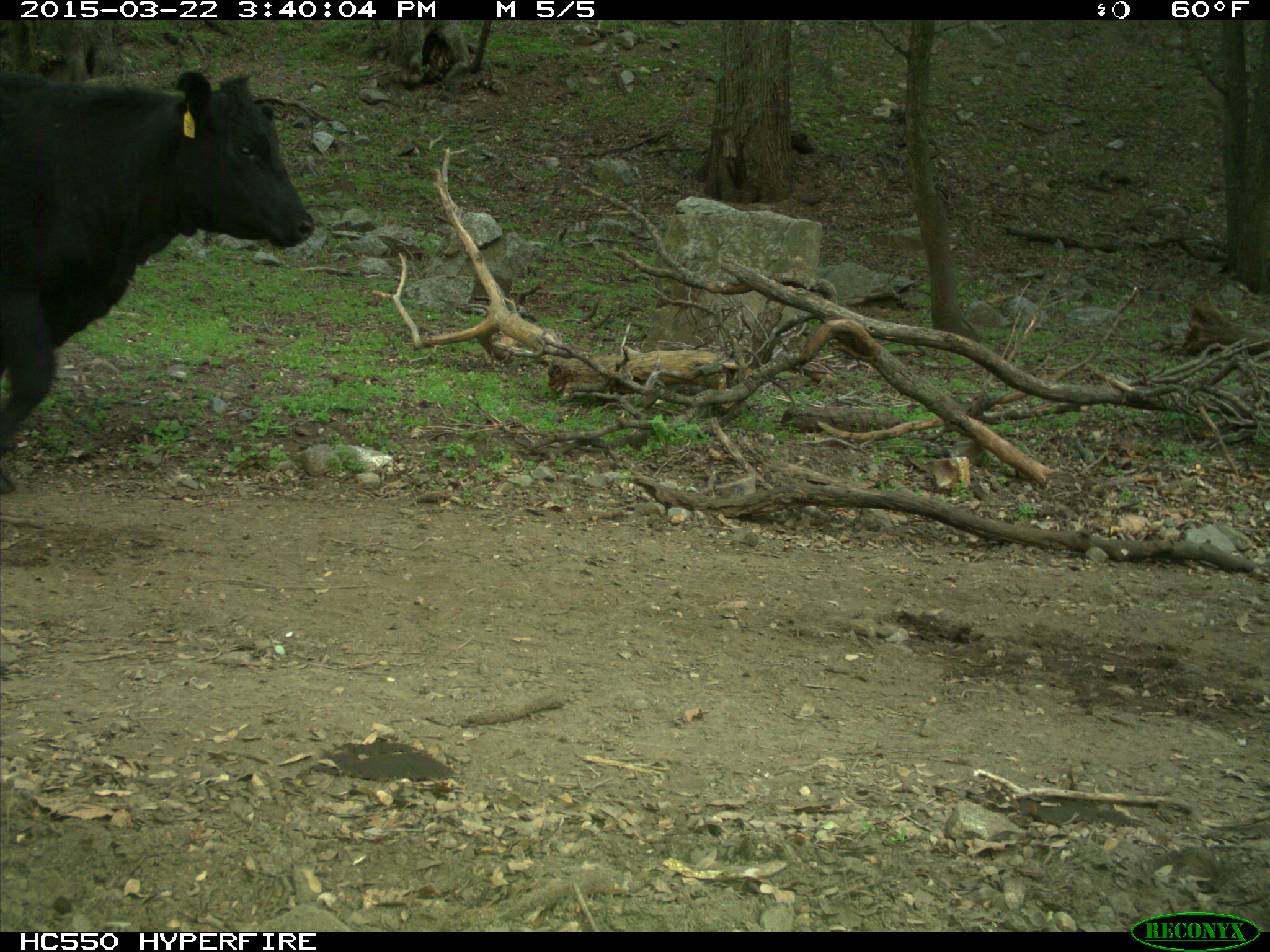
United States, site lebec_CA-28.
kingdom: Animalia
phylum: Chordata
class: Mammalia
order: Artiodactyla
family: Bovidae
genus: Bos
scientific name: Bos taurus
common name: domestic cow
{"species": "Bos taurus (domestic cow)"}